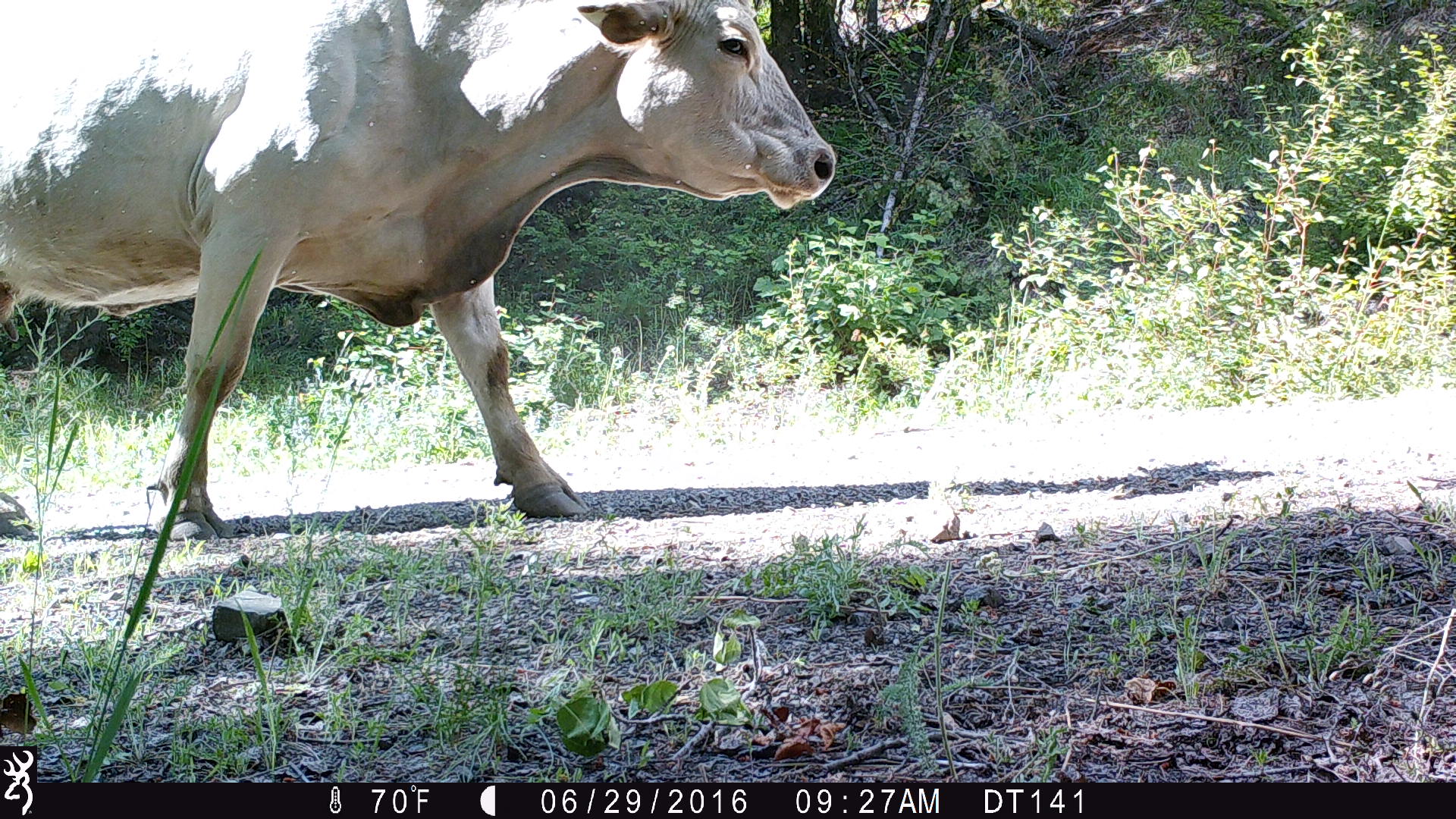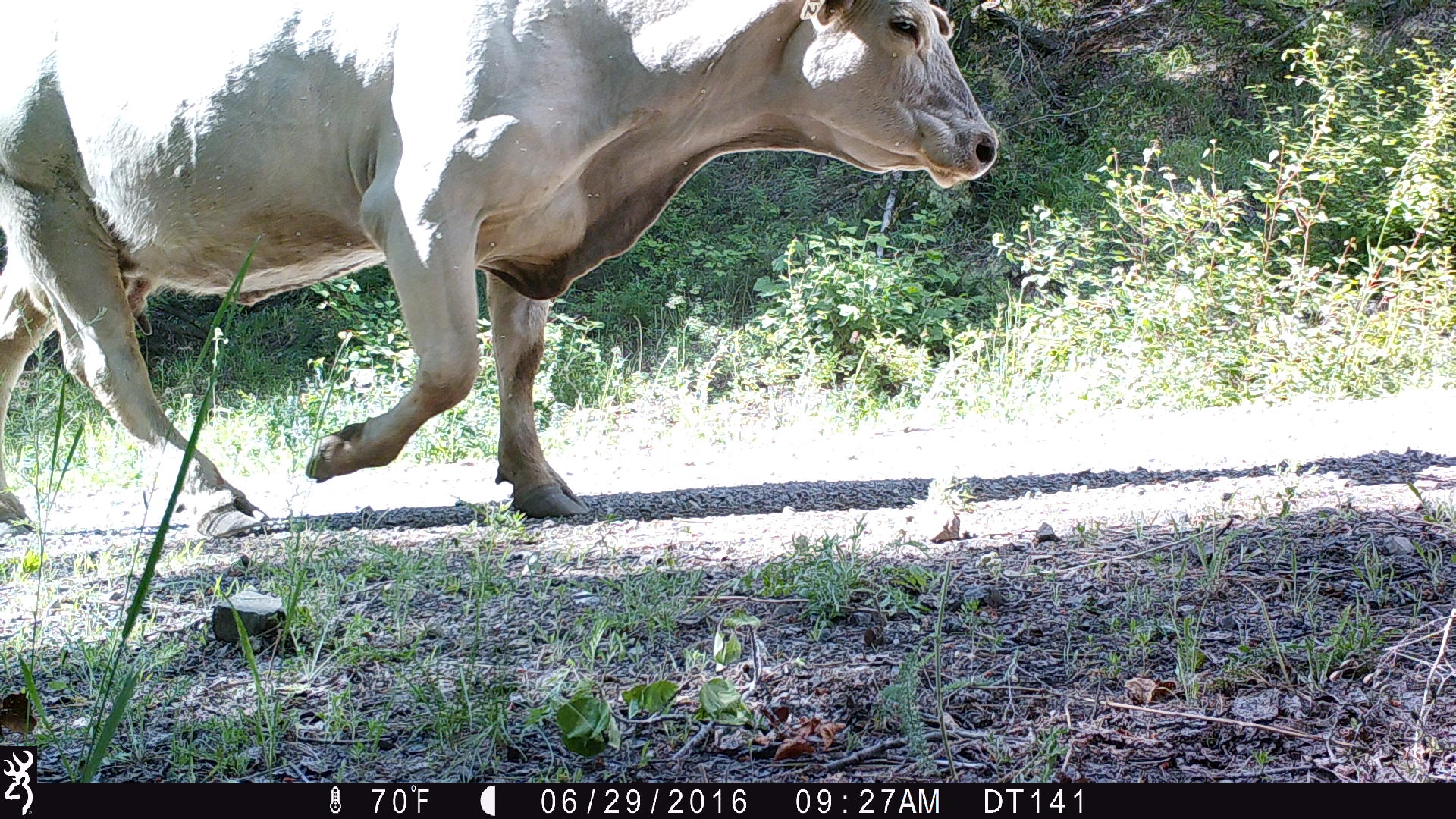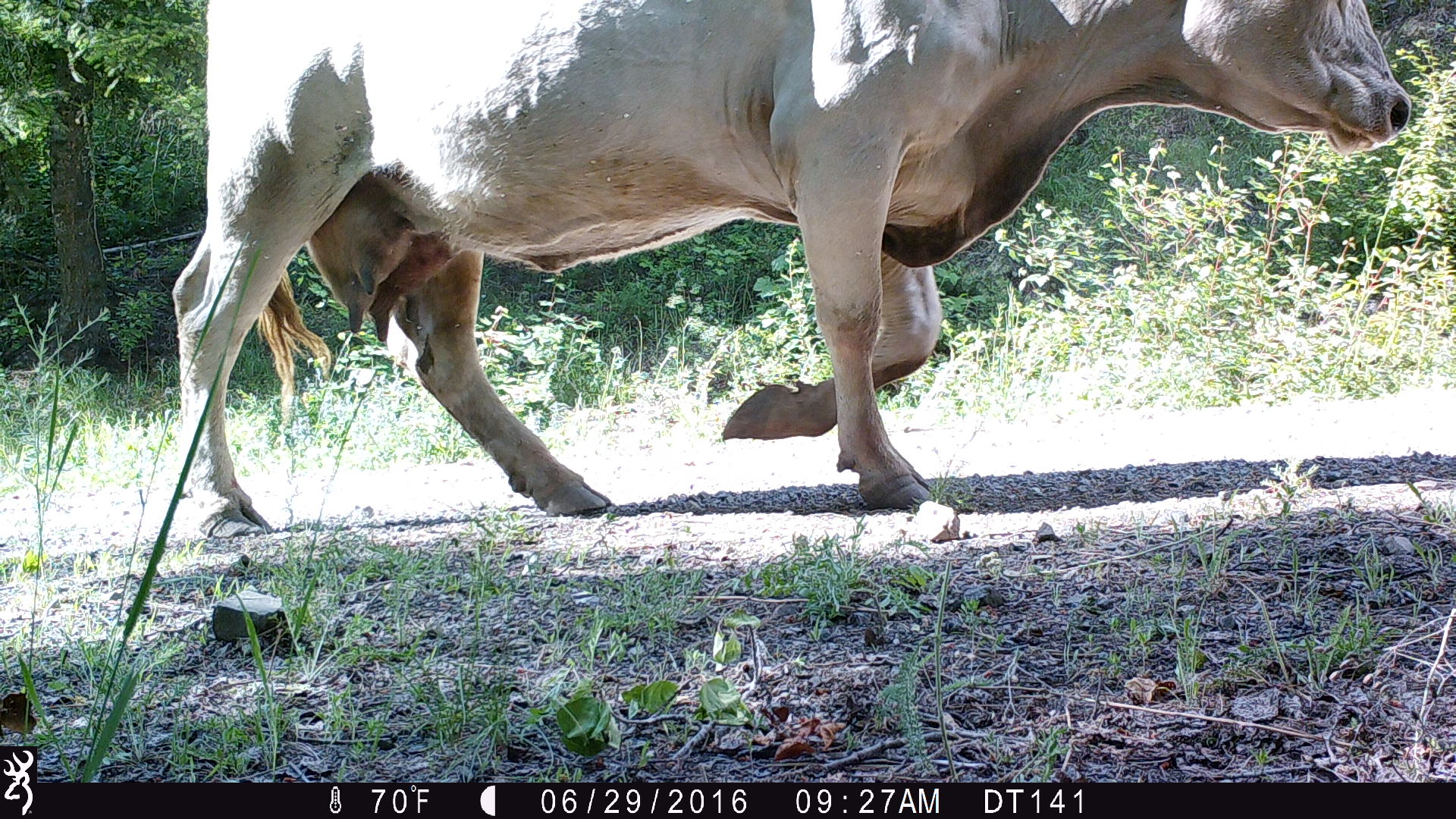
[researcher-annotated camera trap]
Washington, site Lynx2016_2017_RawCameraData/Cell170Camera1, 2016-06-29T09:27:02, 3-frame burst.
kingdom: Animalia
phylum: Chordata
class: Mammalia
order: Artiodactyla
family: Bovidae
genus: Bos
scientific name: Bos taurus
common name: domestic cattle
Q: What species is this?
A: Domestic cattle (Bos taurus).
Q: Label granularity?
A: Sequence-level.